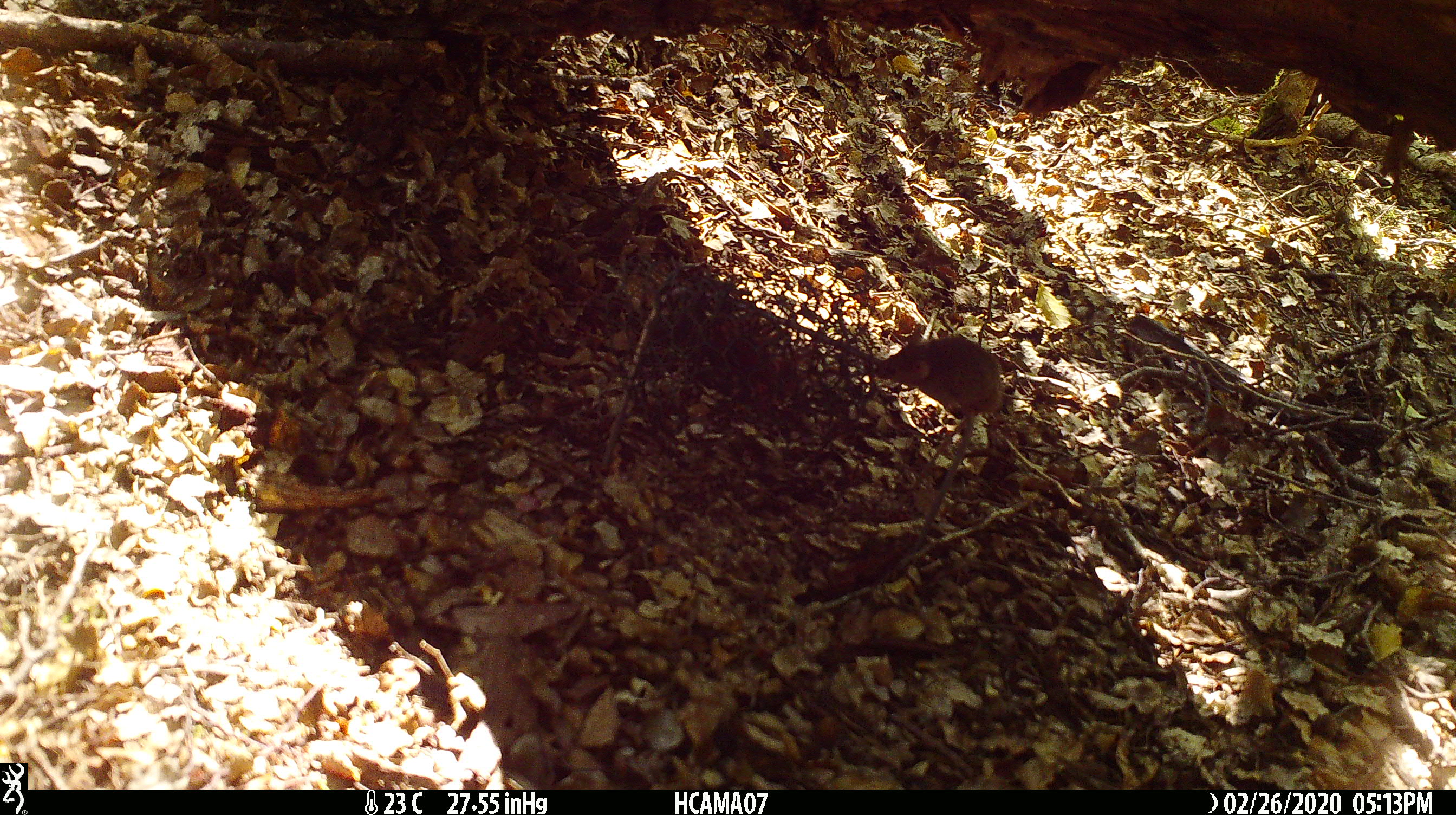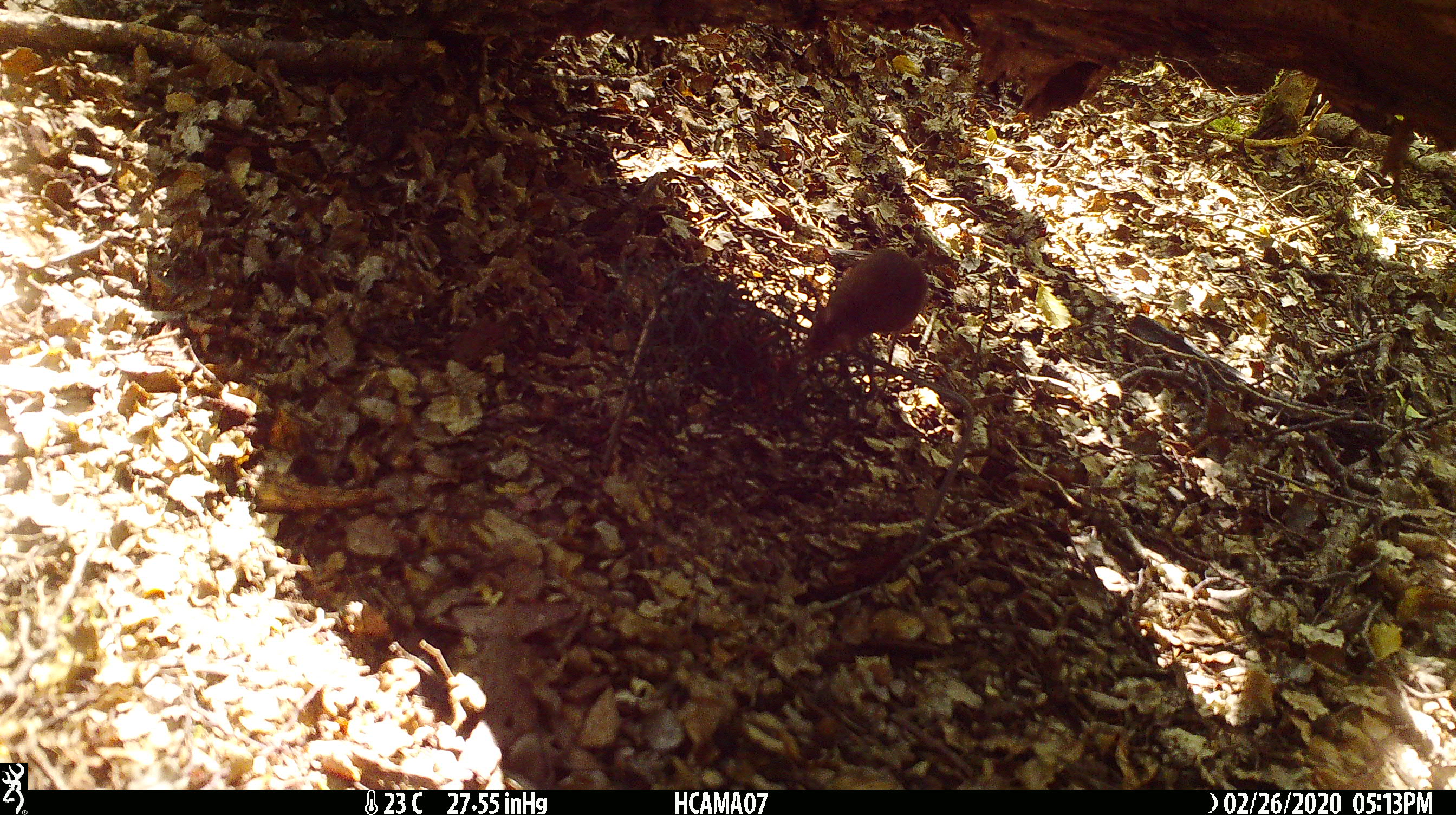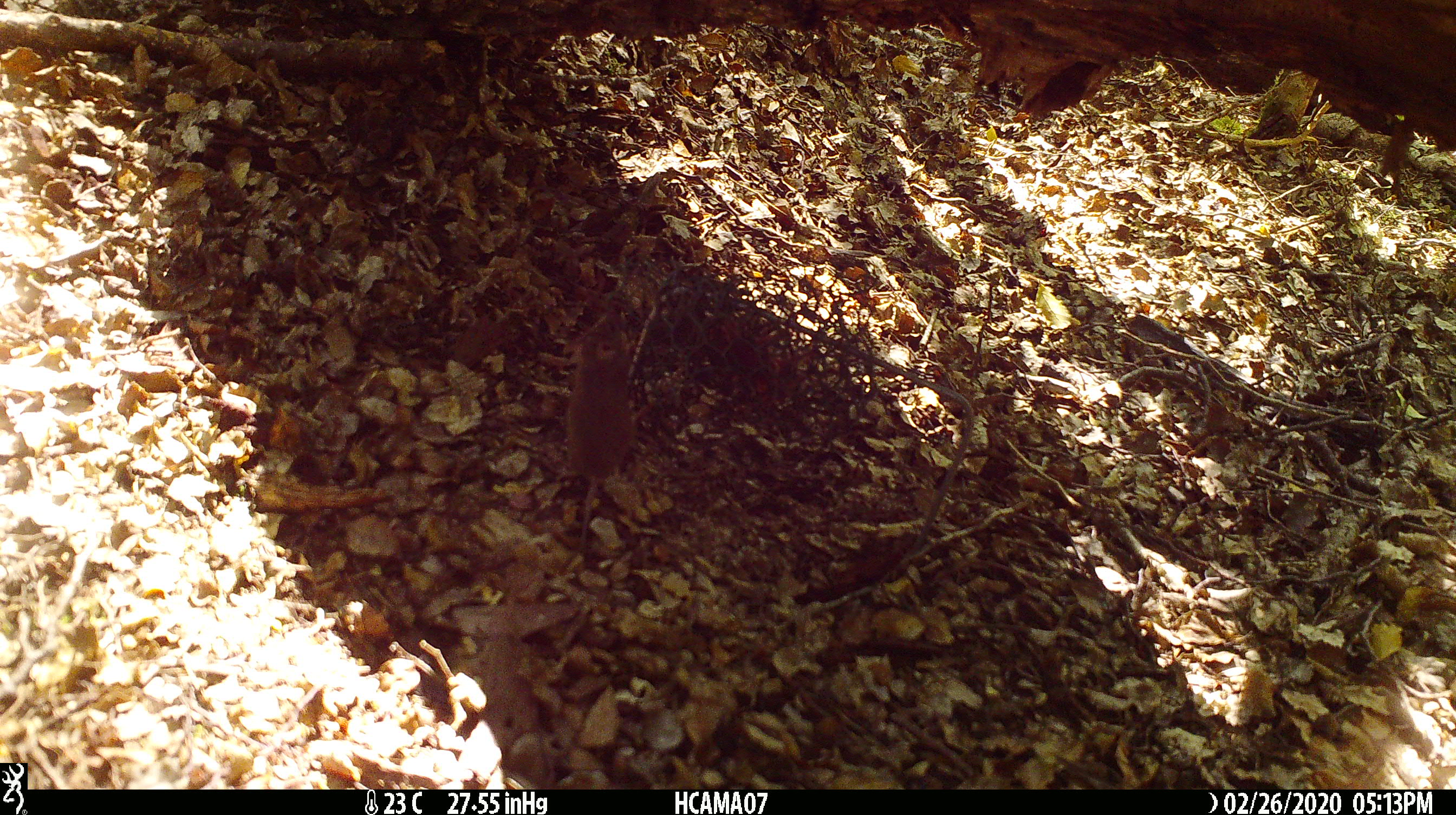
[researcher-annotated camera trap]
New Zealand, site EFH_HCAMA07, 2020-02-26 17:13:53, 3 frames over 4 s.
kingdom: Animalia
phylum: Chordata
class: Mammalia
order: Rodentia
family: Muridae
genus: Mus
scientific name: Mus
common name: mouse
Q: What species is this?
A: Mouse (Mus).